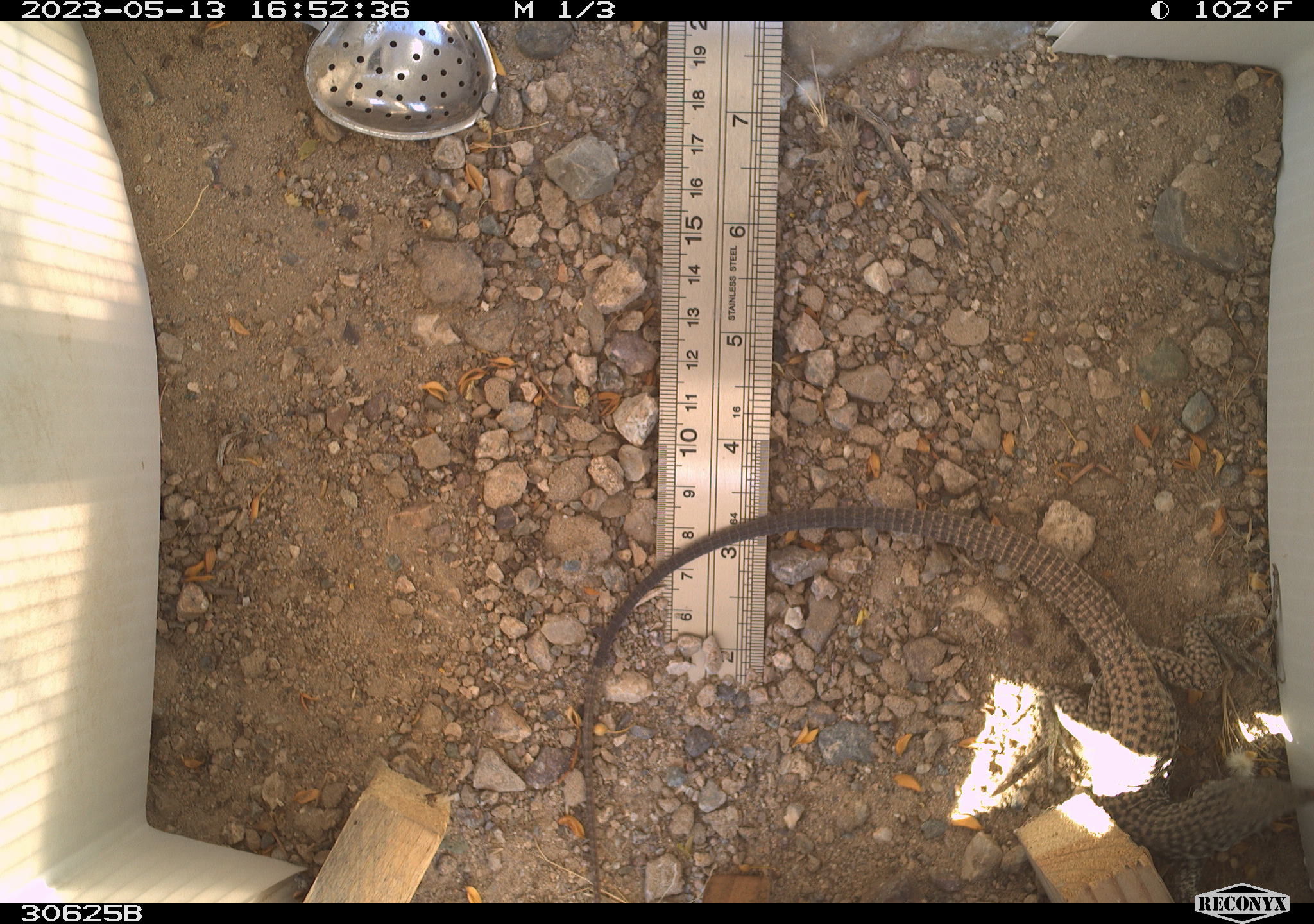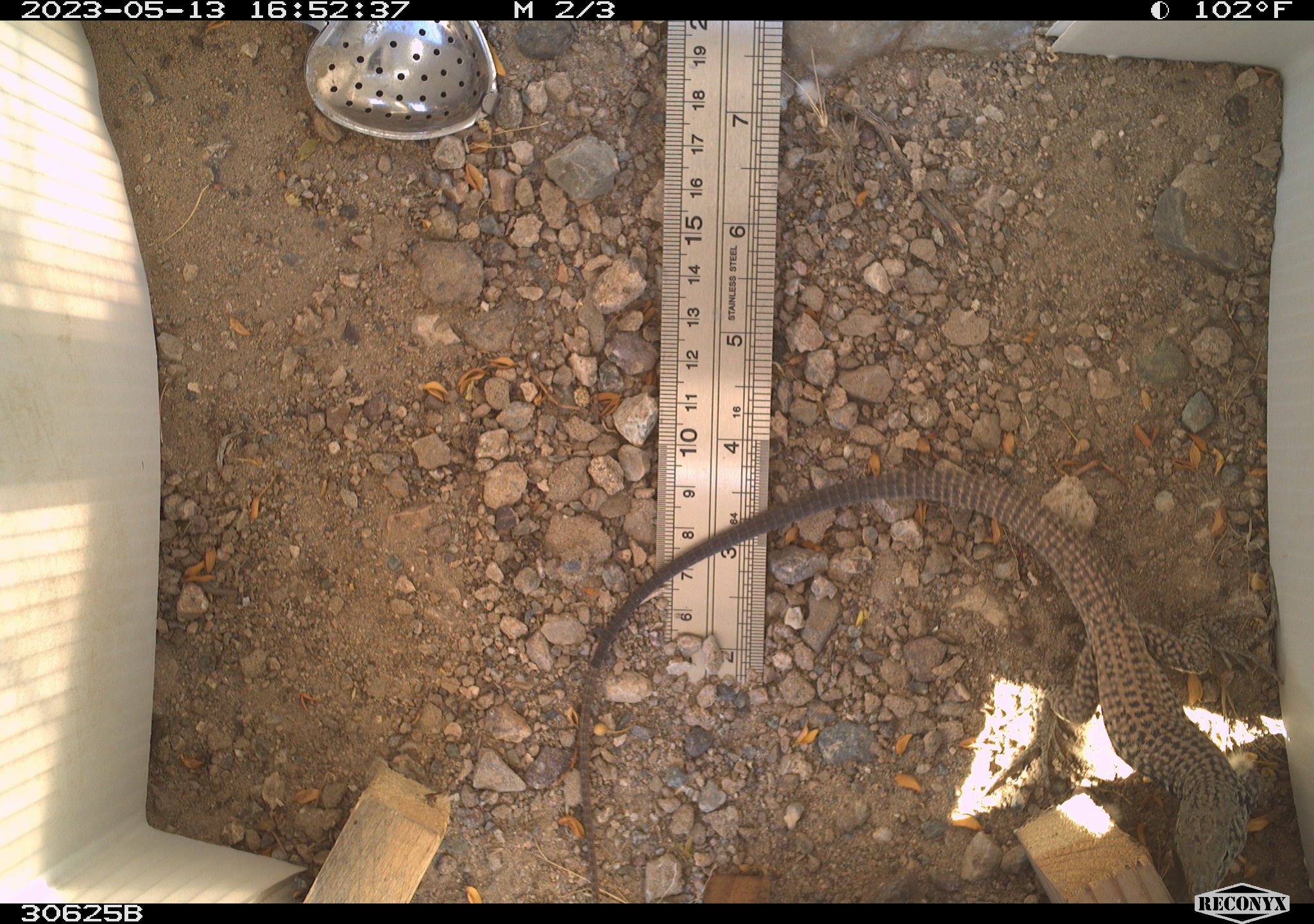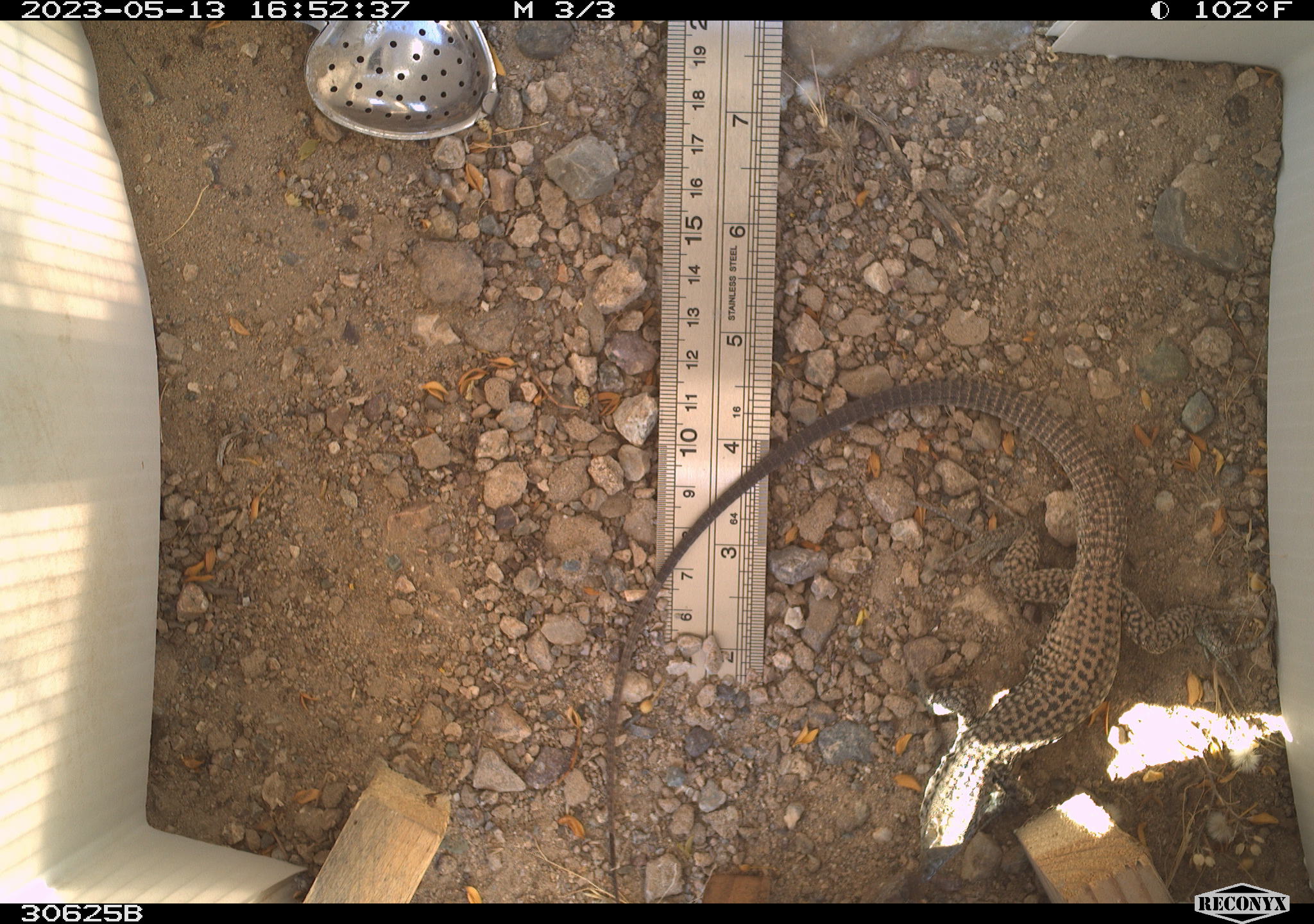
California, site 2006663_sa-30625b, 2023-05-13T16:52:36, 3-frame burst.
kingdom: Animalia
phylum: Chordata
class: Reptilia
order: Squamata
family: Teiidae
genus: Aspidoscelis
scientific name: Aspidoscelis tigris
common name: western whiptail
Western whiptail (Aspidoscelis tigris).